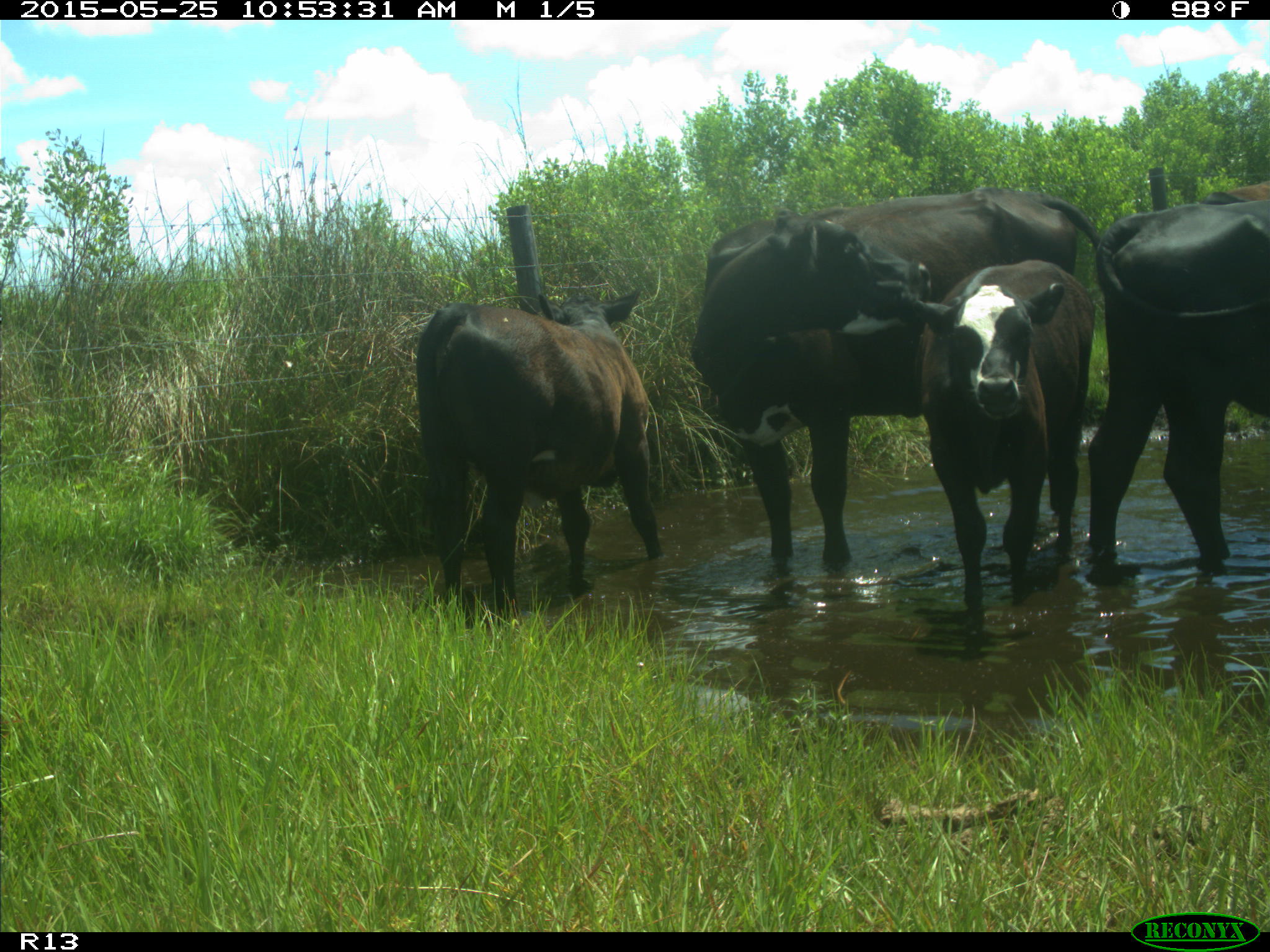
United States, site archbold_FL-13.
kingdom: Animalia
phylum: Chordata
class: Mammalia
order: Artiodactyla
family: Bovidae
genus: Bos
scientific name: Bos taurus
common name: domestic cow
Bos taurus (domestic cow).